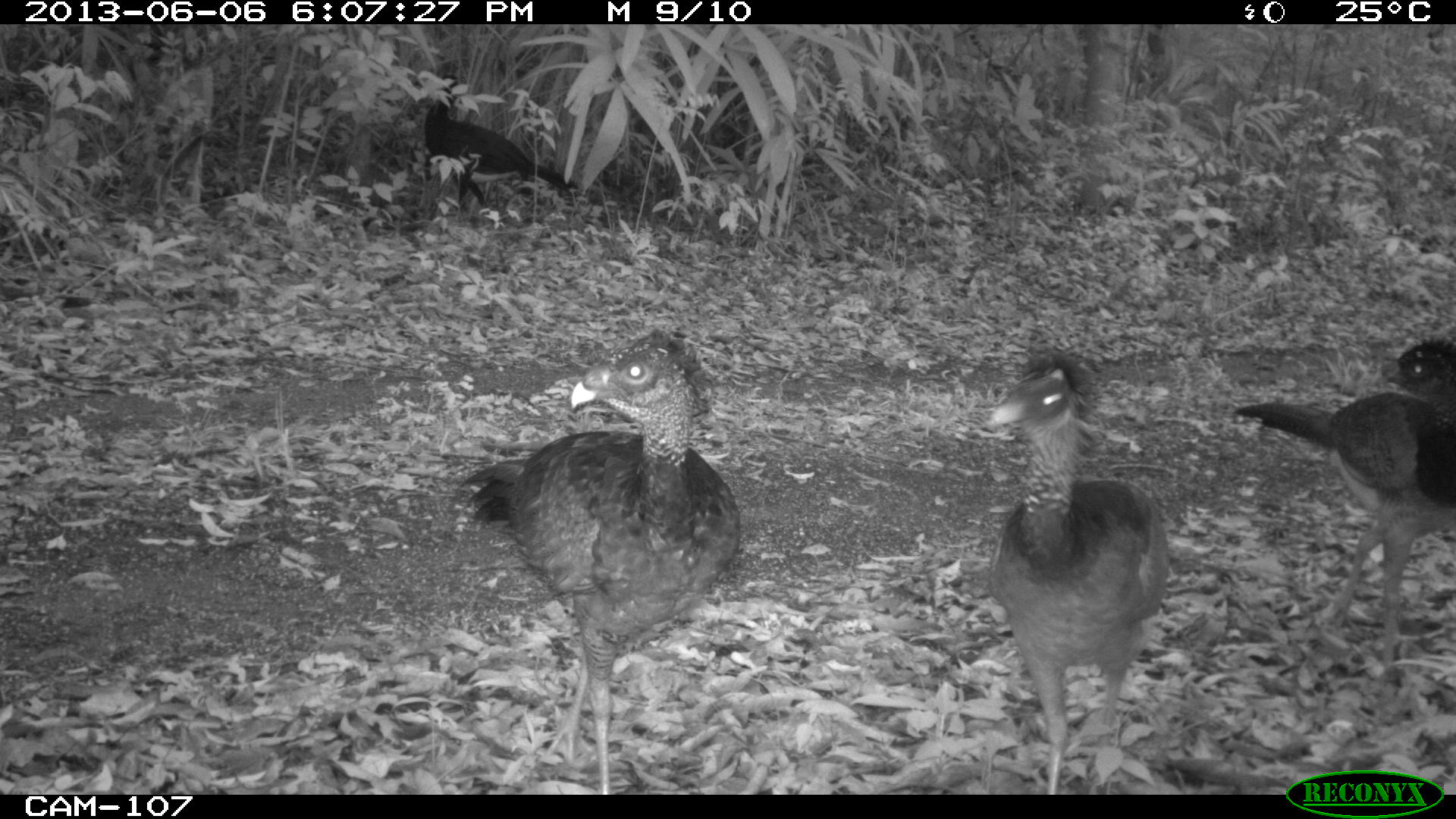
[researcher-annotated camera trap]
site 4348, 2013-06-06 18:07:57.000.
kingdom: Animalia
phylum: Chordata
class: Aves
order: Galliformes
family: Cracidae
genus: Crax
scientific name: Crax rubra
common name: great curassow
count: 5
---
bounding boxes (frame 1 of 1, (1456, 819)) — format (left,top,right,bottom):
crax rubra: (457,329,741,795); (984,347,1166,794); (1232,331,1454,666); (420,70,578,212)